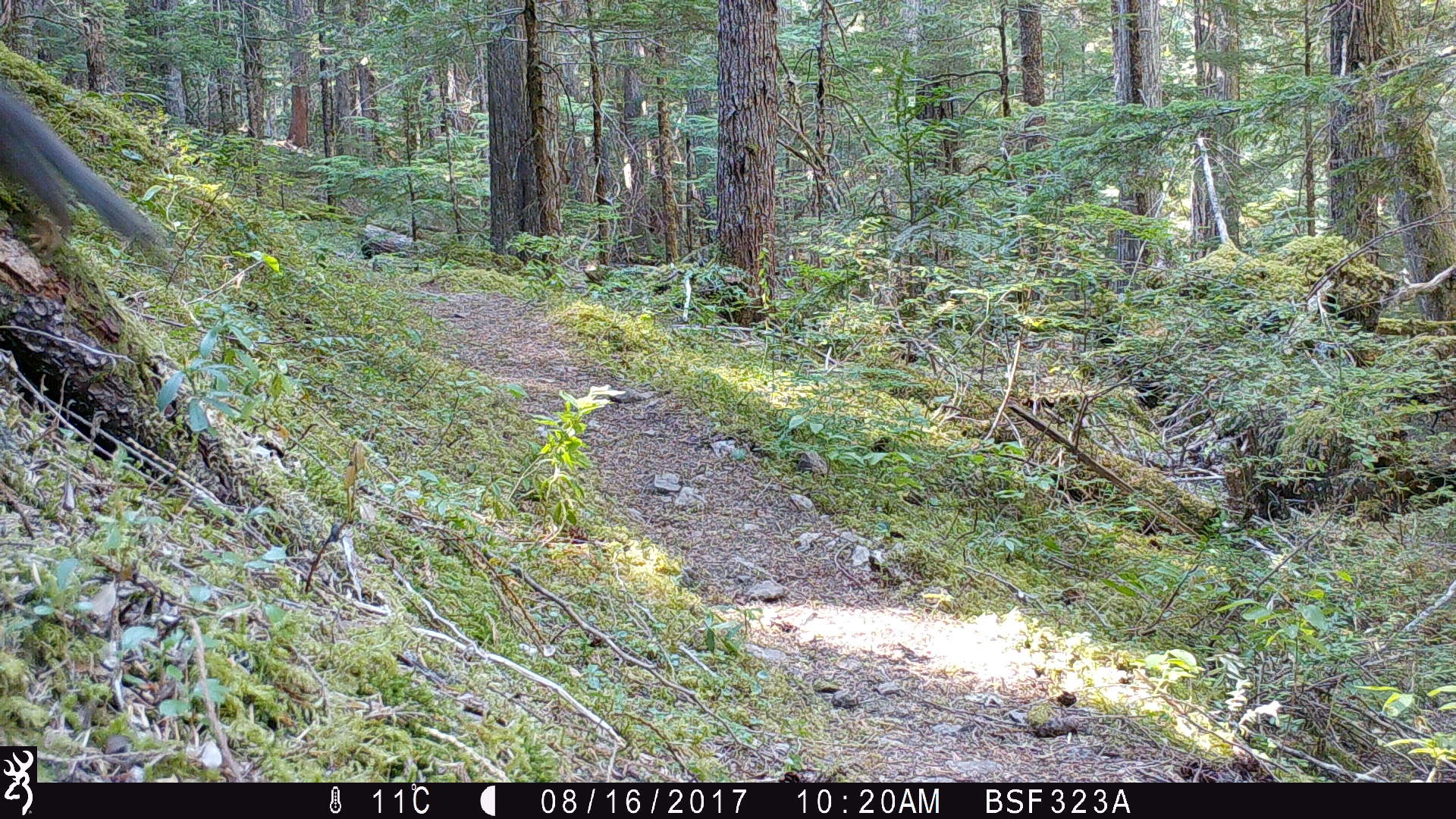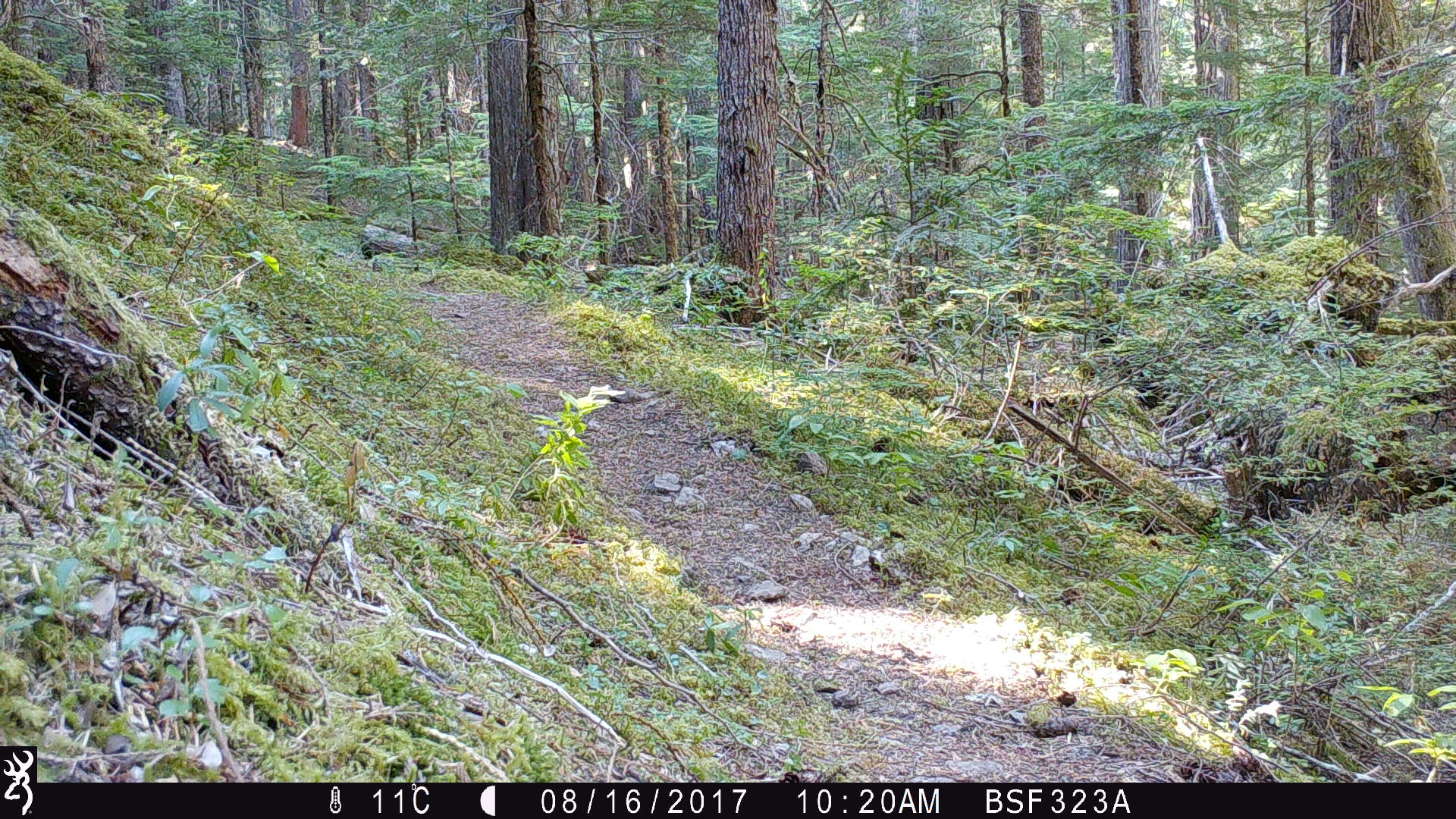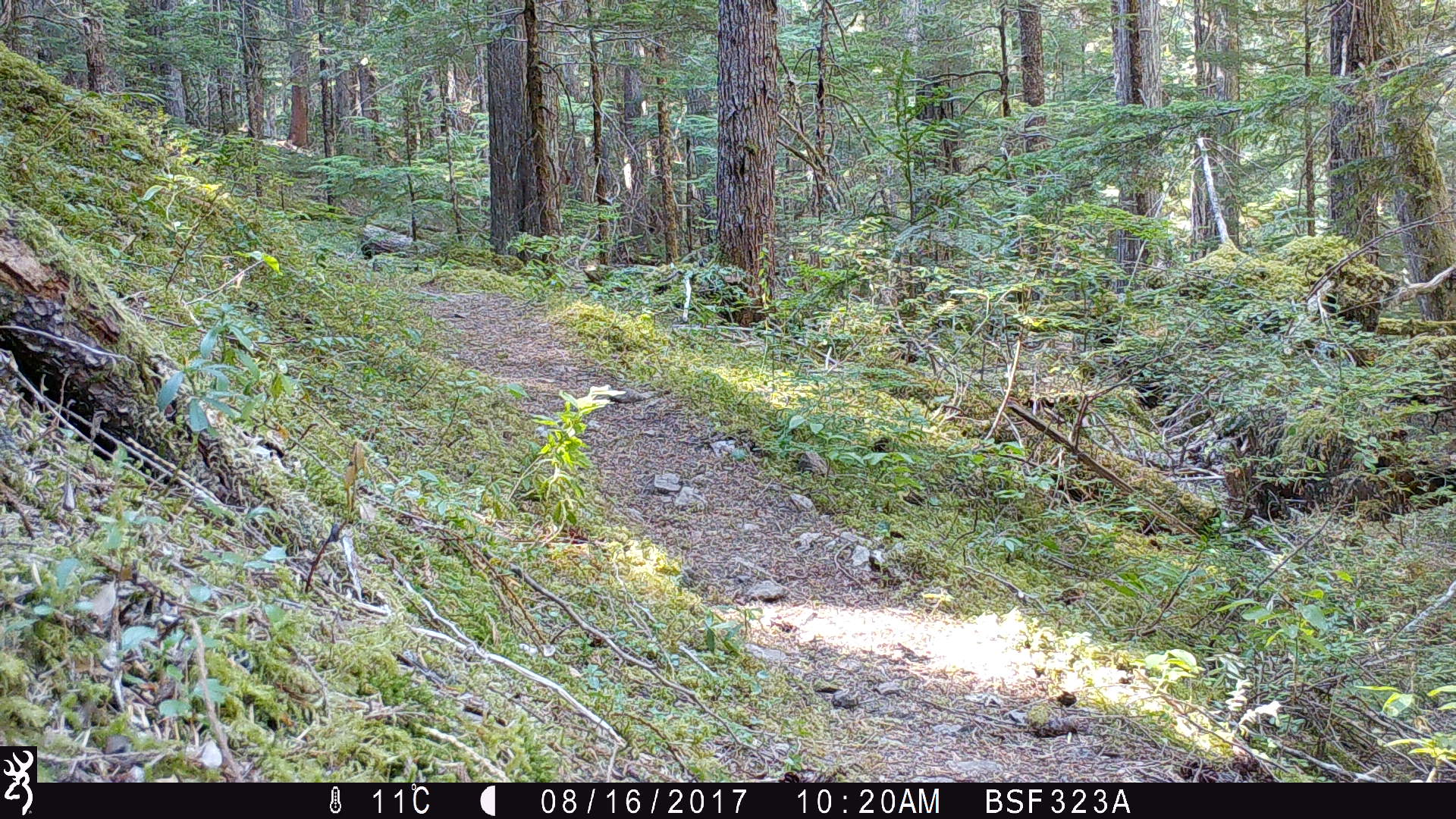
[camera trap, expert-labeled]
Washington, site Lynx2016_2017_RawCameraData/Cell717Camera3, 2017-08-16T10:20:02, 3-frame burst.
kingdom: Animalia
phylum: Chordata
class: Mammalia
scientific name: Mammalia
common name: small mammal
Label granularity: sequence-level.